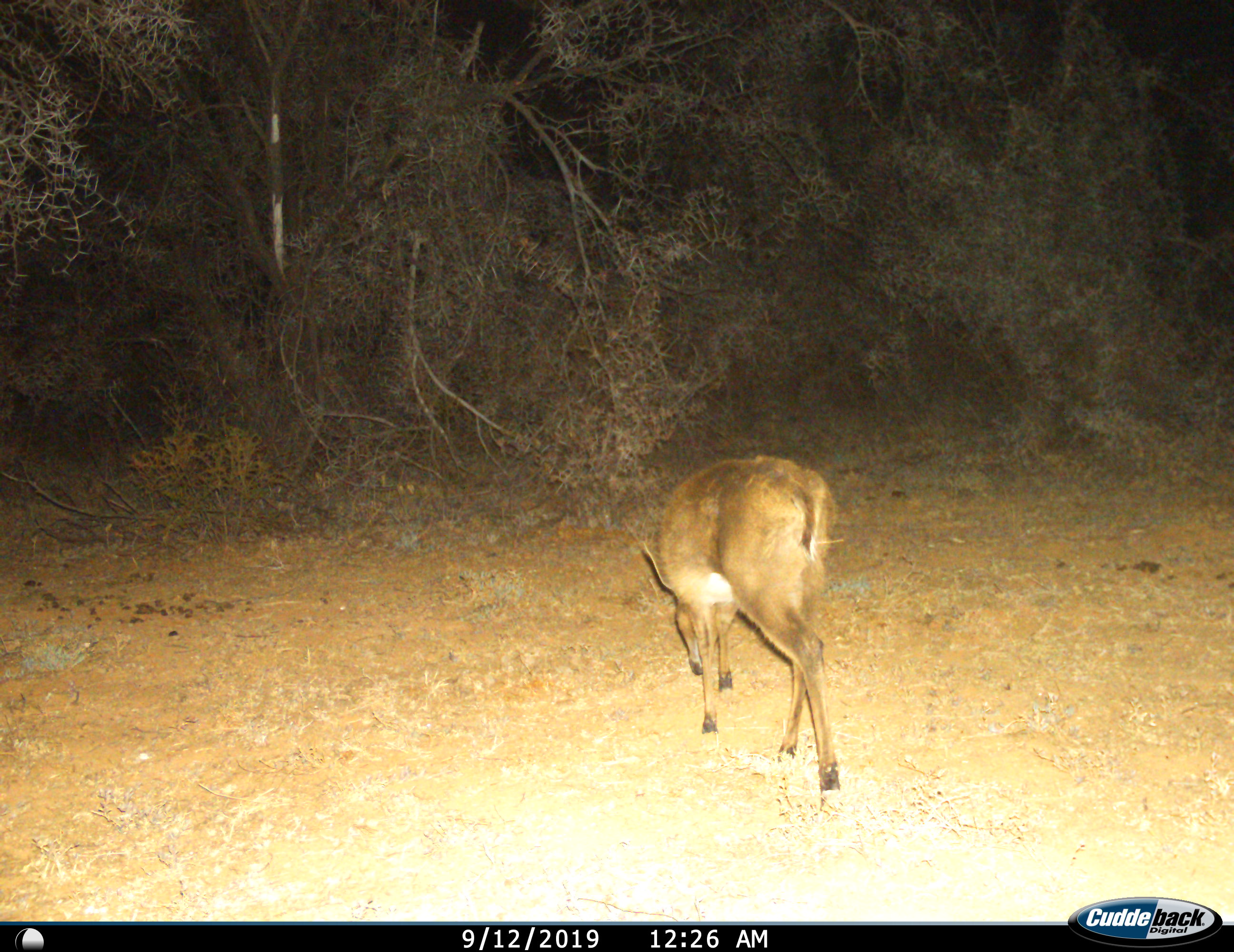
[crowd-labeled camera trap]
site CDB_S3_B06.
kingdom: Animalia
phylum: Chordata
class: Mammalia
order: Artiodactyla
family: Bovidae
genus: Sylvicapra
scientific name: Sylvicapra grimmia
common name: common duiker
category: duikercommongrey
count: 1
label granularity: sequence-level